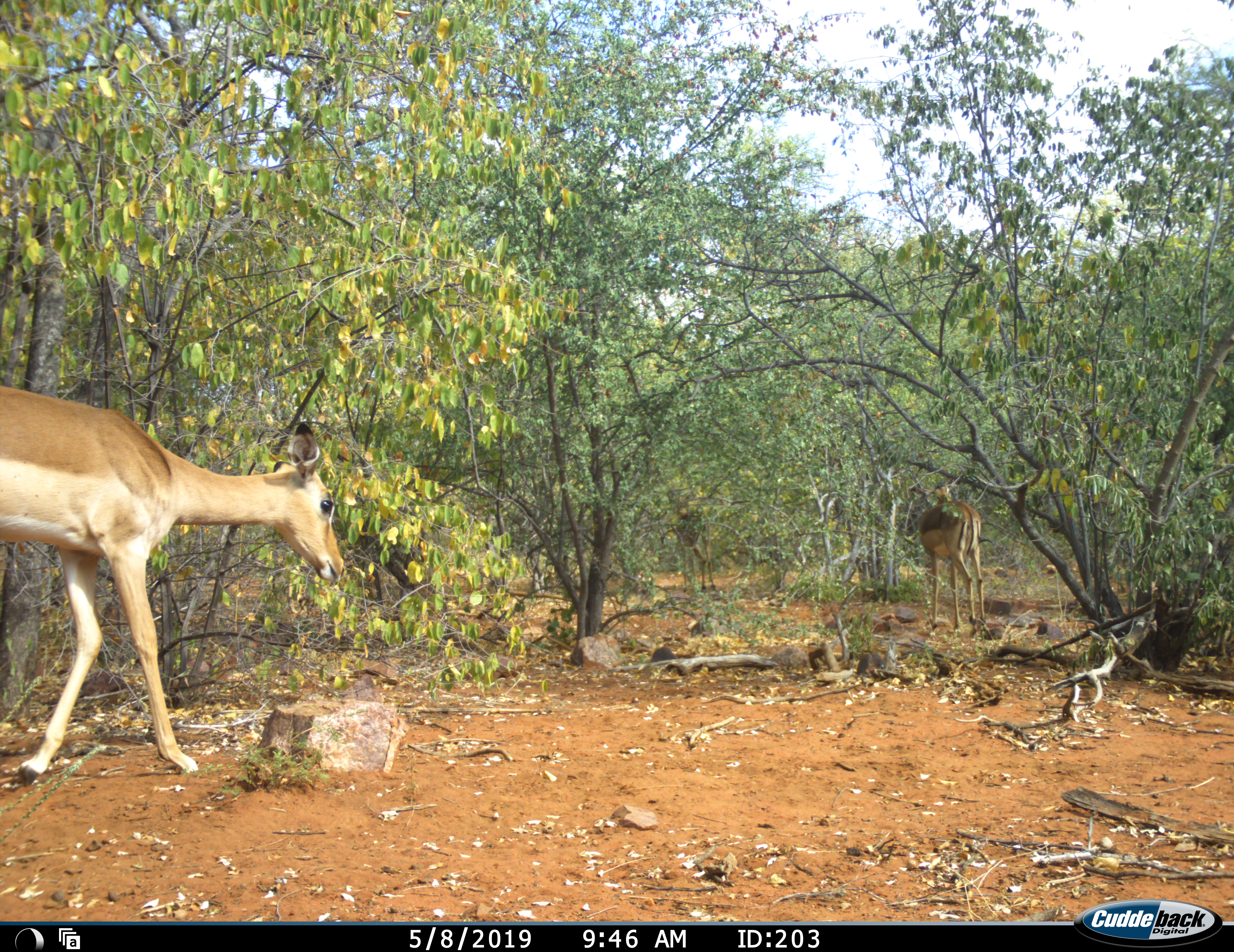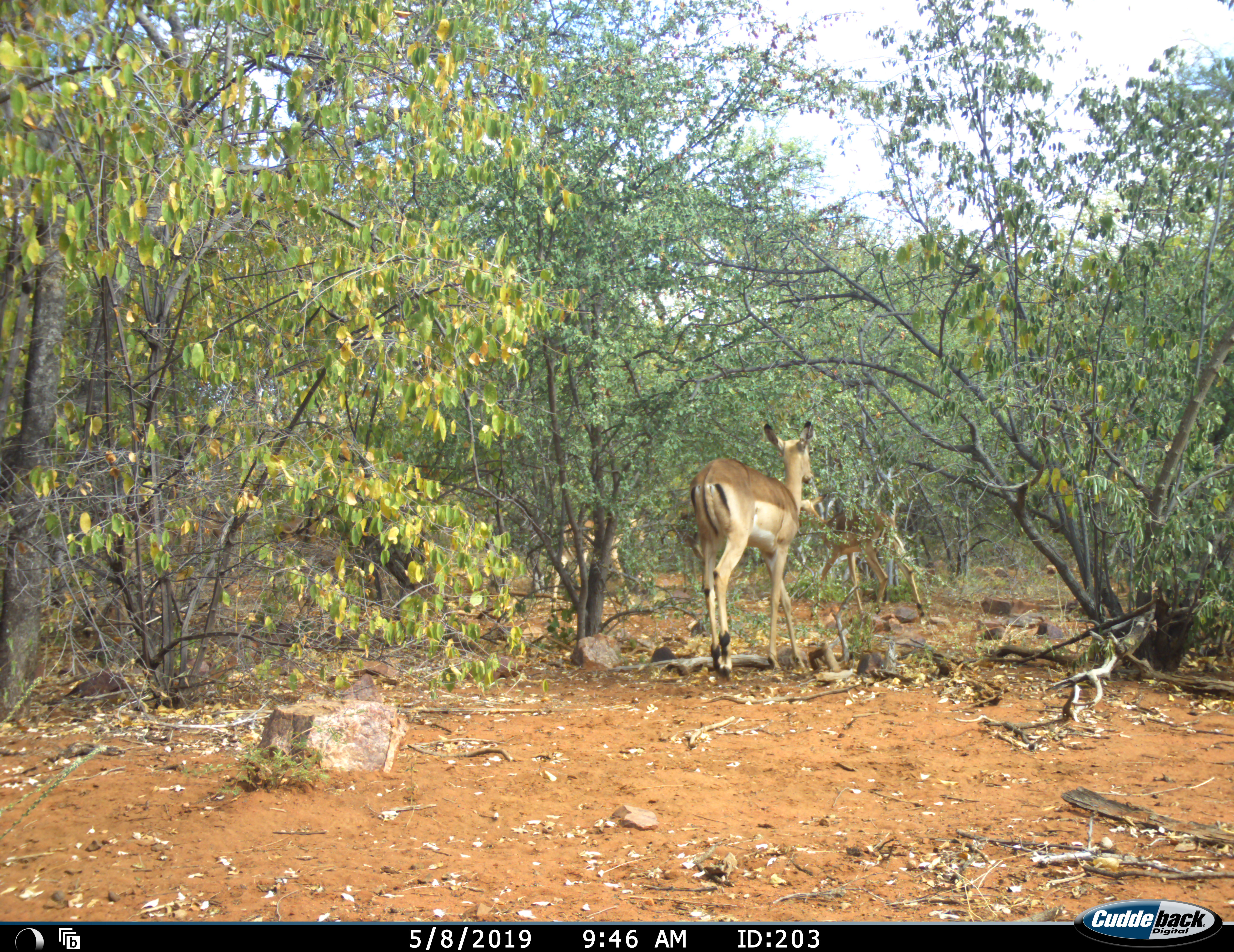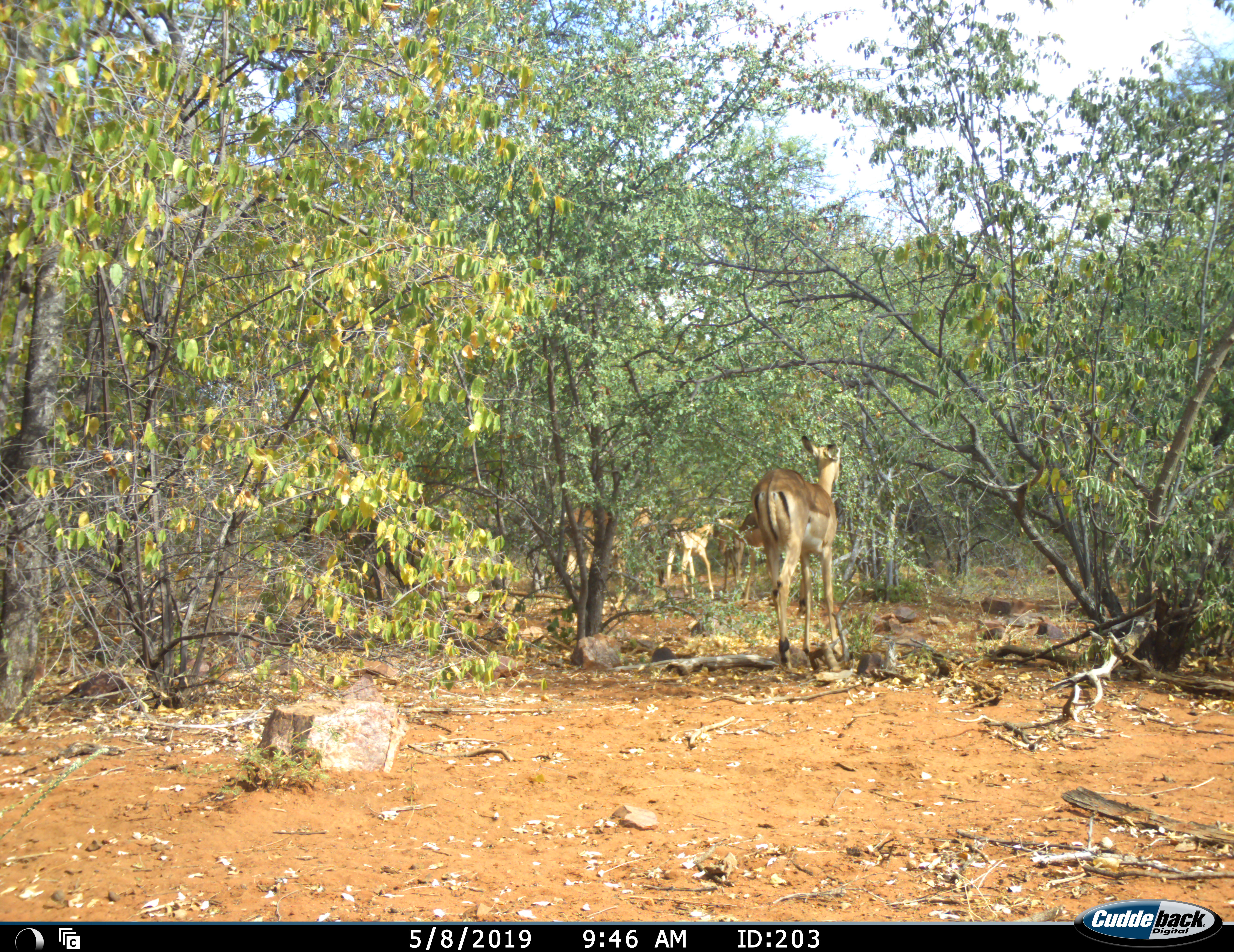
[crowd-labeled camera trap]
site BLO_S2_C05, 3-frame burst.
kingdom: Animalia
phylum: Chordata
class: Mammalia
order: Artiodactyla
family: Bovidae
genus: Aepyceros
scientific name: Aepyceros melampus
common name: impala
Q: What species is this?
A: Impala (Aepyceros melampus).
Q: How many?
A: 4.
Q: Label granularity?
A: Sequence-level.